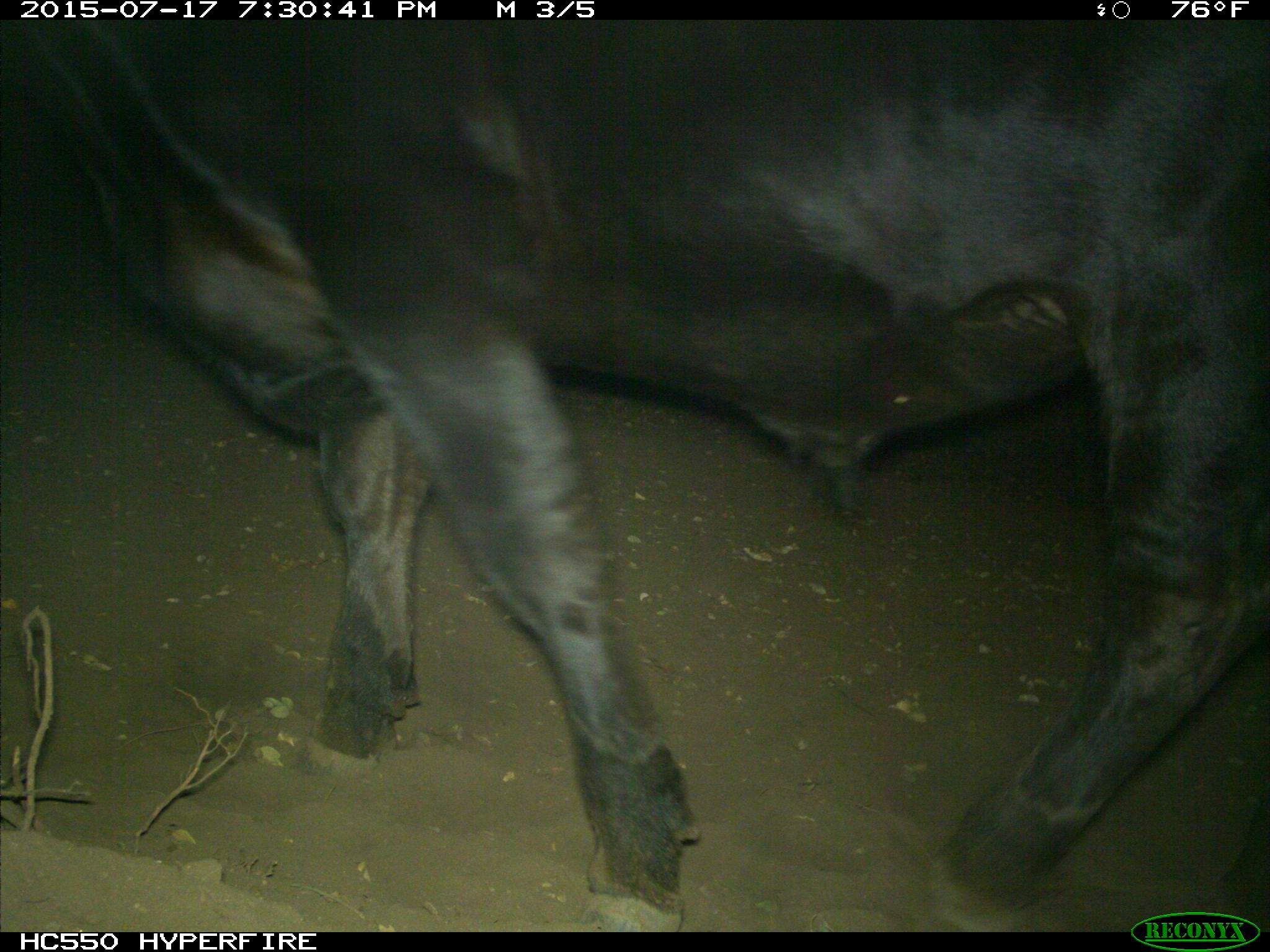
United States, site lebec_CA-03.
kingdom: Animalia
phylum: Chordata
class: Mammalia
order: Artiodactyla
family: Bovidae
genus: Bos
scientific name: Bos taurus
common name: domestic cow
Bos taurus (domestic cow).